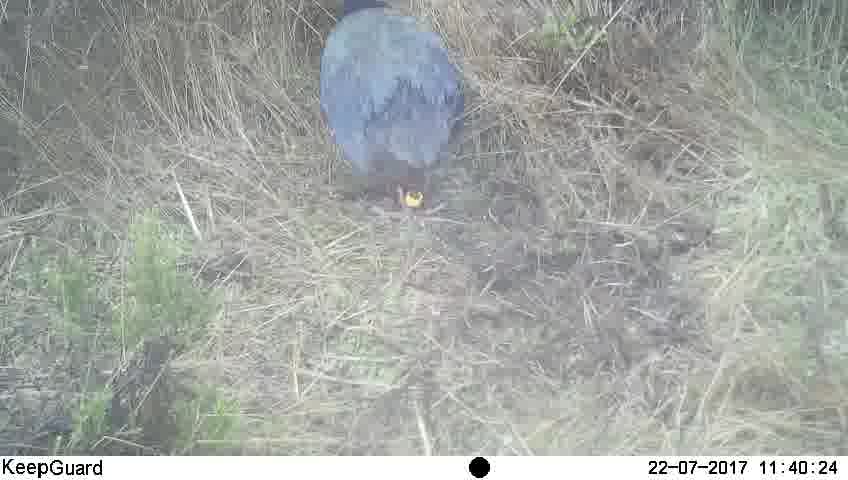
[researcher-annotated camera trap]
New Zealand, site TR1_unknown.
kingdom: Animalia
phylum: Chordata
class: Aves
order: Gruiformes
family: Rallidae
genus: Porphyrio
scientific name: Porphyrio mantelli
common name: takahe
Takahe (Porphyrio mantelli).